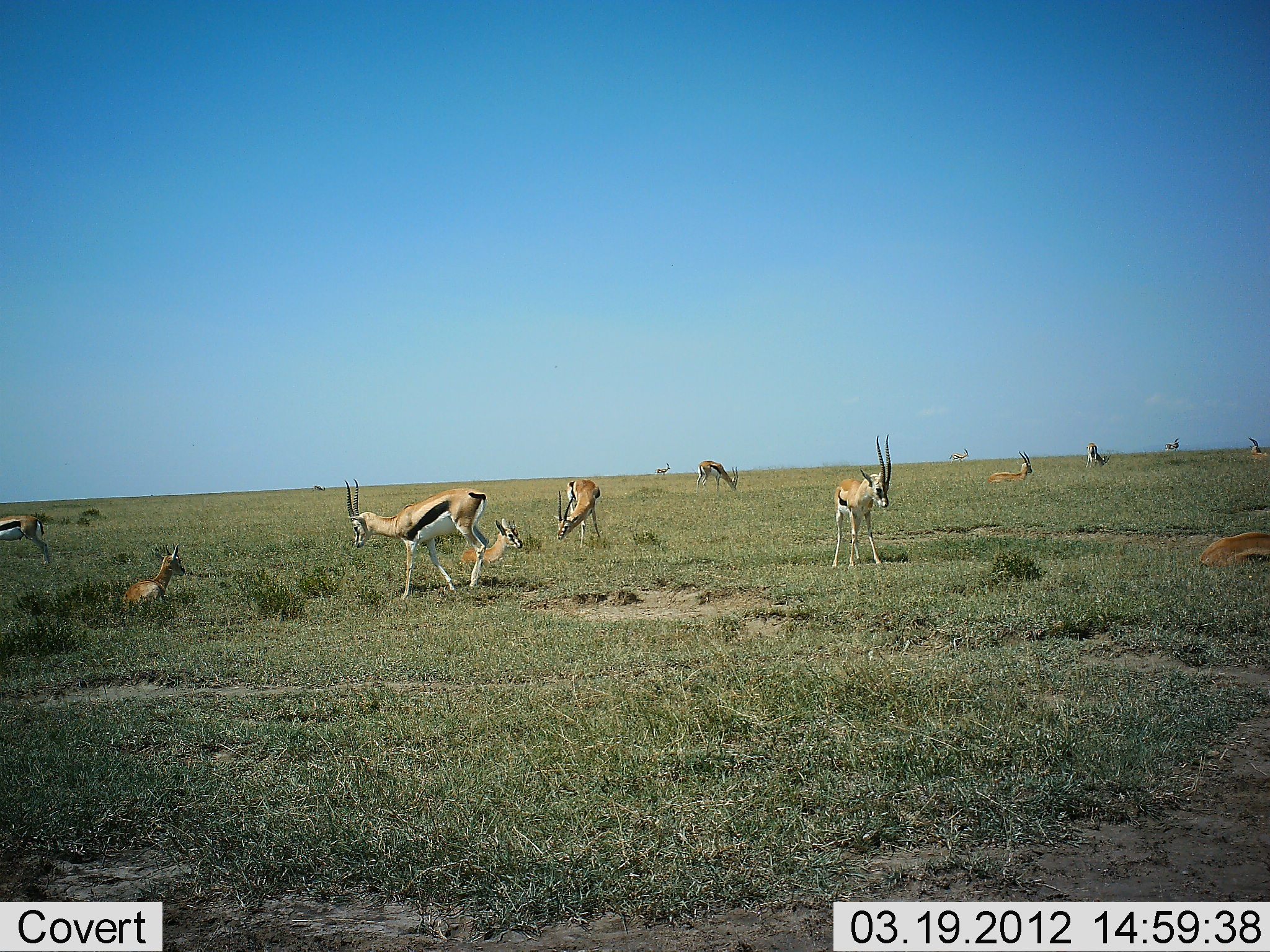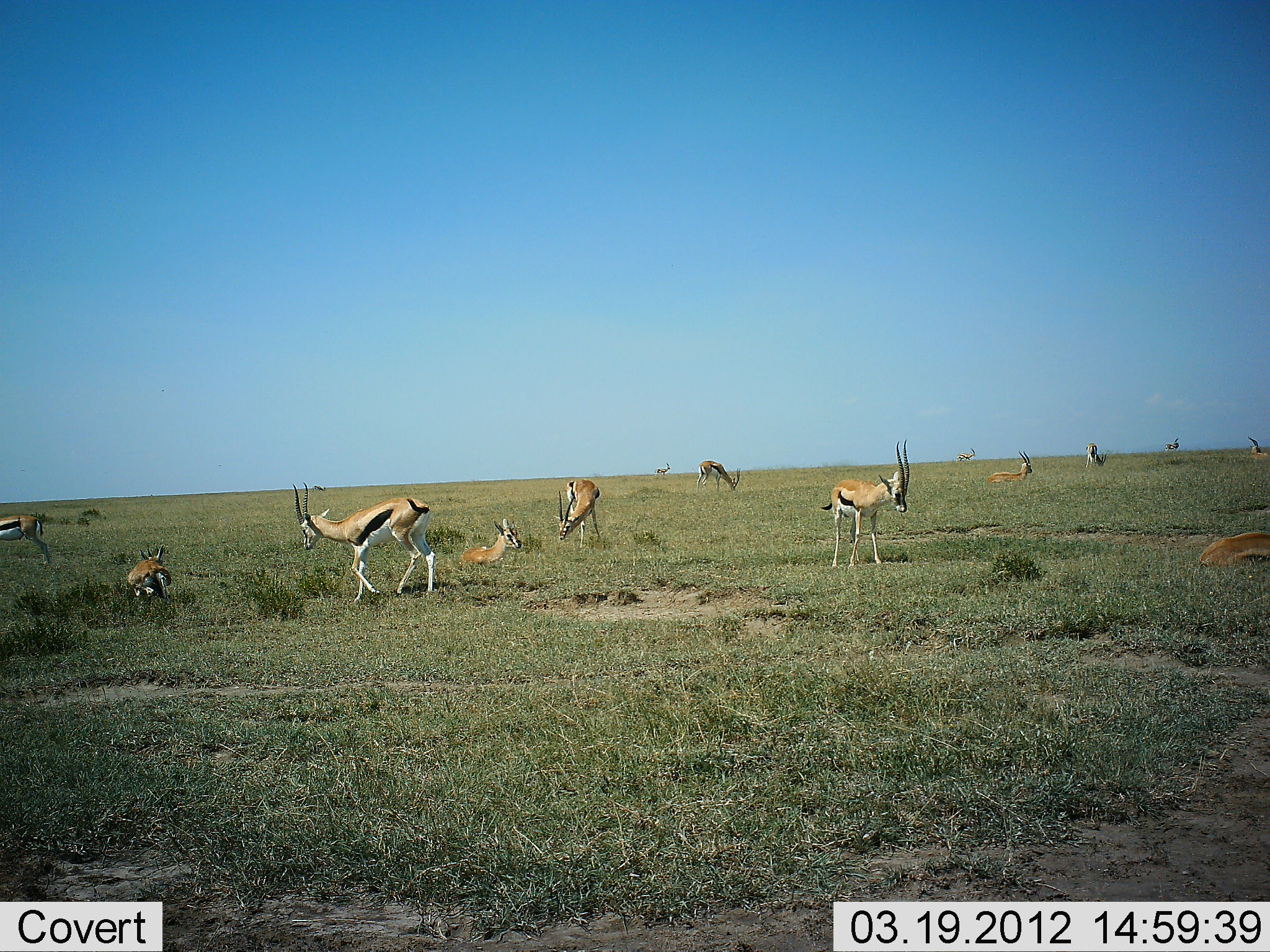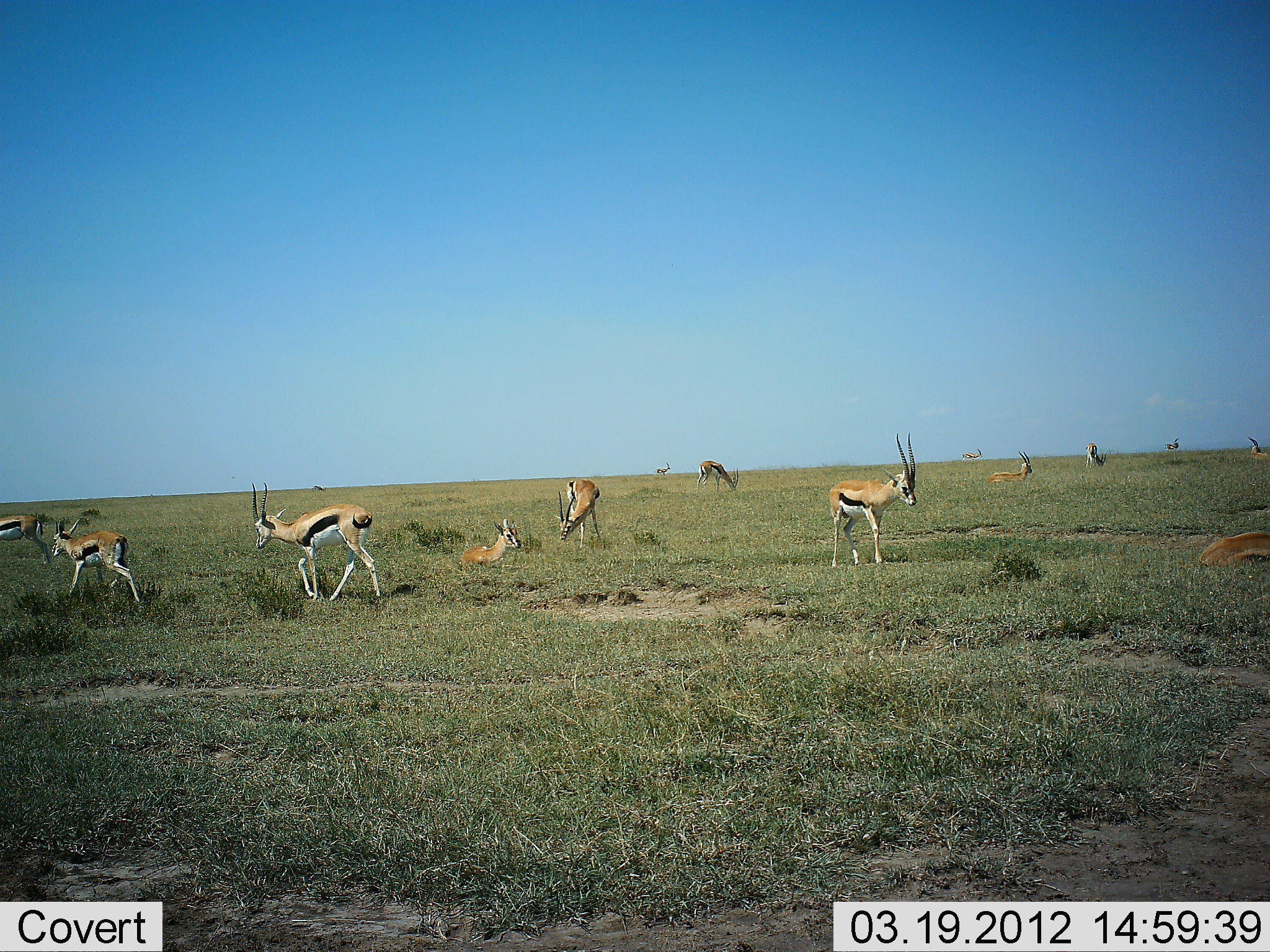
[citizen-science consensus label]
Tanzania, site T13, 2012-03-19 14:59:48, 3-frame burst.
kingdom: Animalia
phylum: Chordata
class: Mammalia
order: Artiodactyla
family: Bovidae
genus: Eudorcas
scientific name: Eudorcas thomsonii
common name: thomson's gazelle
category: gazellethomsons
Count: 11-50.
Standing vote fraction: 83%.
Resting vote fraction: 90%.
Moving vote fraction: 59%.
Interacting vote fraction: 10%.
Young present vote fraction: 10%.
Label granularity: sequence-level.